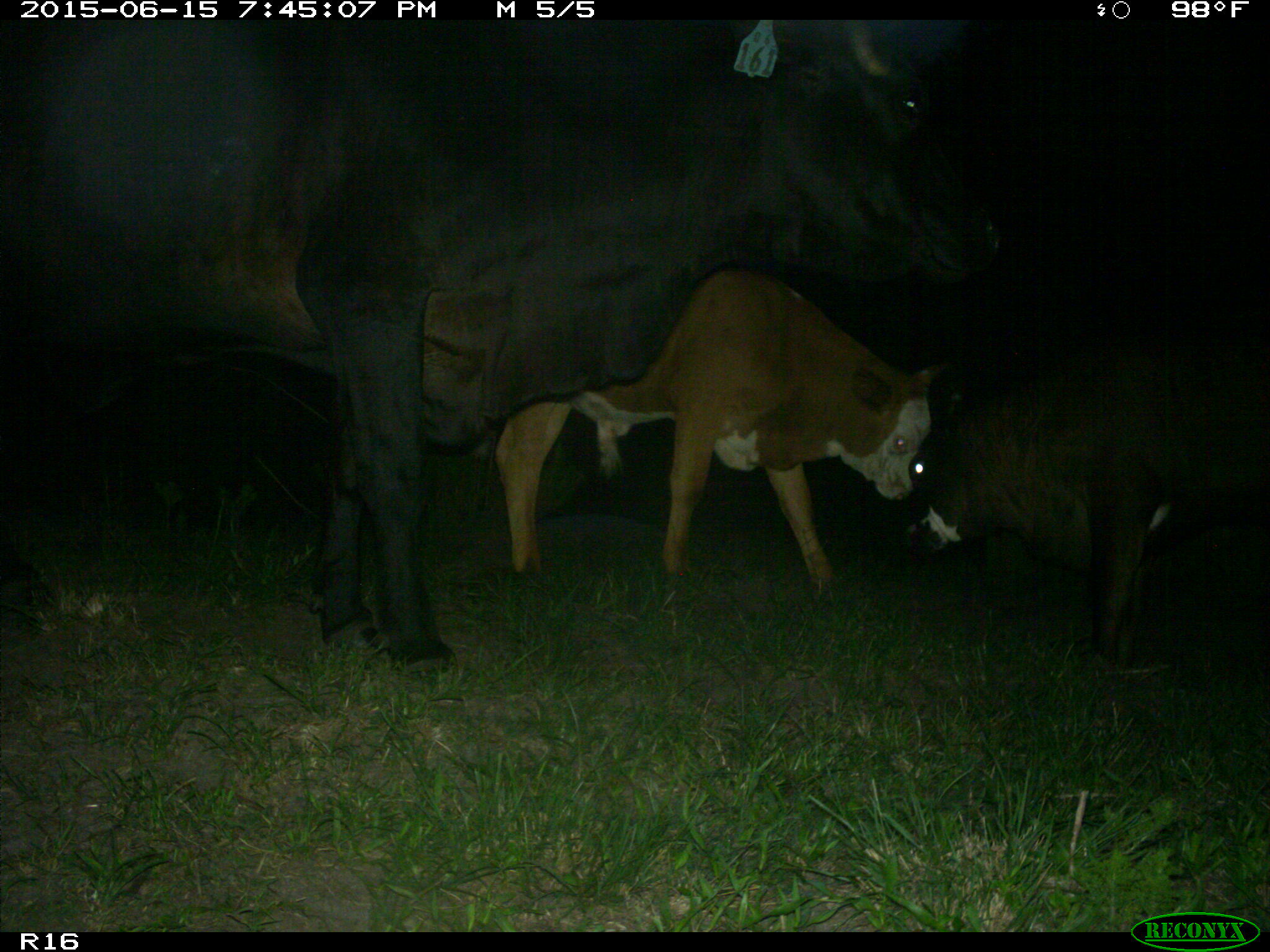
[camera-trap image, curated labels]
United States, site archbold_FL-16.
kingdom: Animalia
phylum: Chordata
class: Mammalia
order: Artiodactyla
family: Bovidae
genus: Bos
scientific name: Bos taurus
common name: domestic cow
Bos taurus (domestic cow).